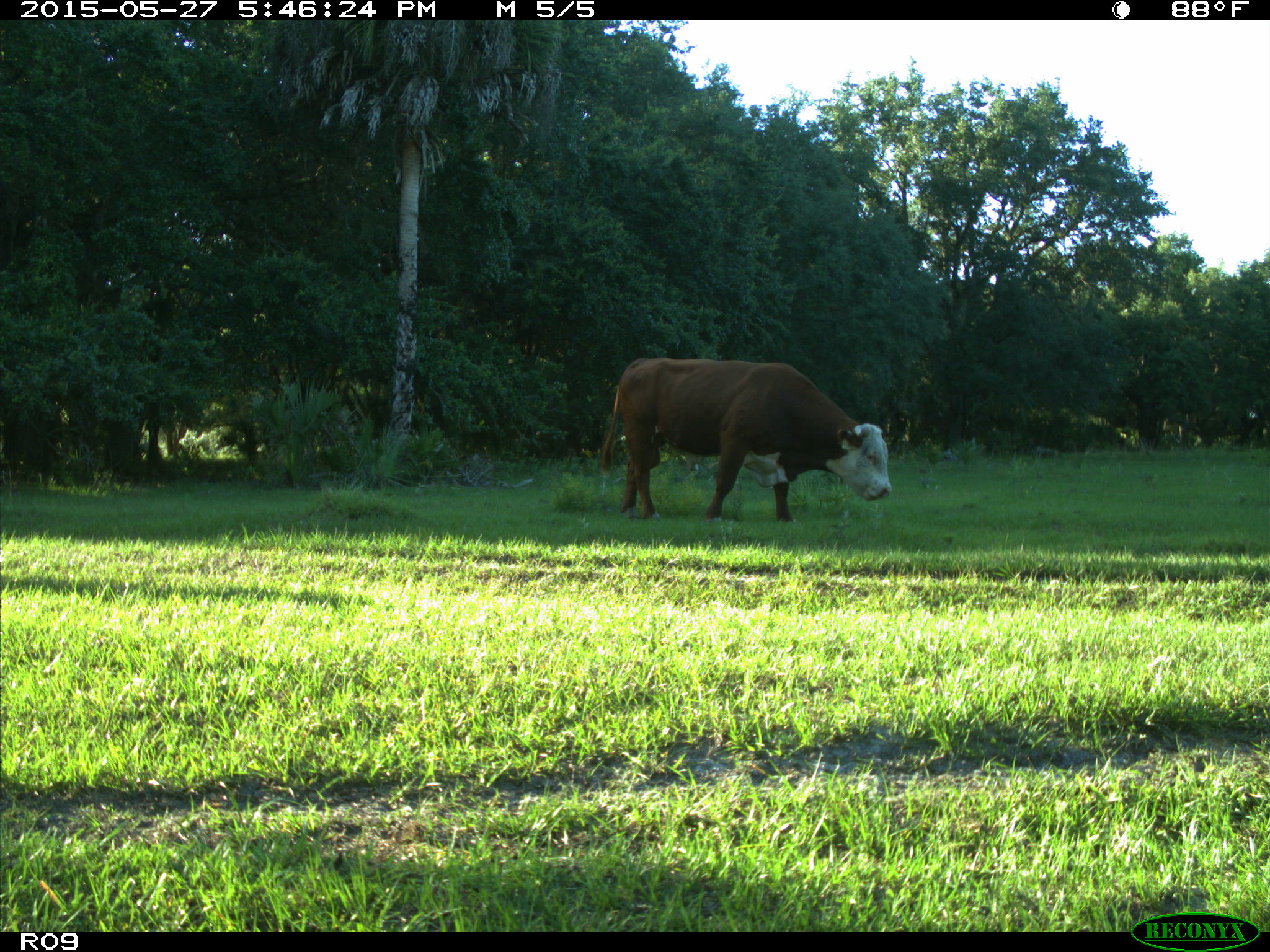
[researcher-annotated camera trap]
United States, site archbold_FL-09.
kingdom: Animalia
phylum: Chordata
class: Mammalia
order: Artiodactyla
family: Bovidae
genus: Bos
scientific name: Bos taurus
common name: domestic cow